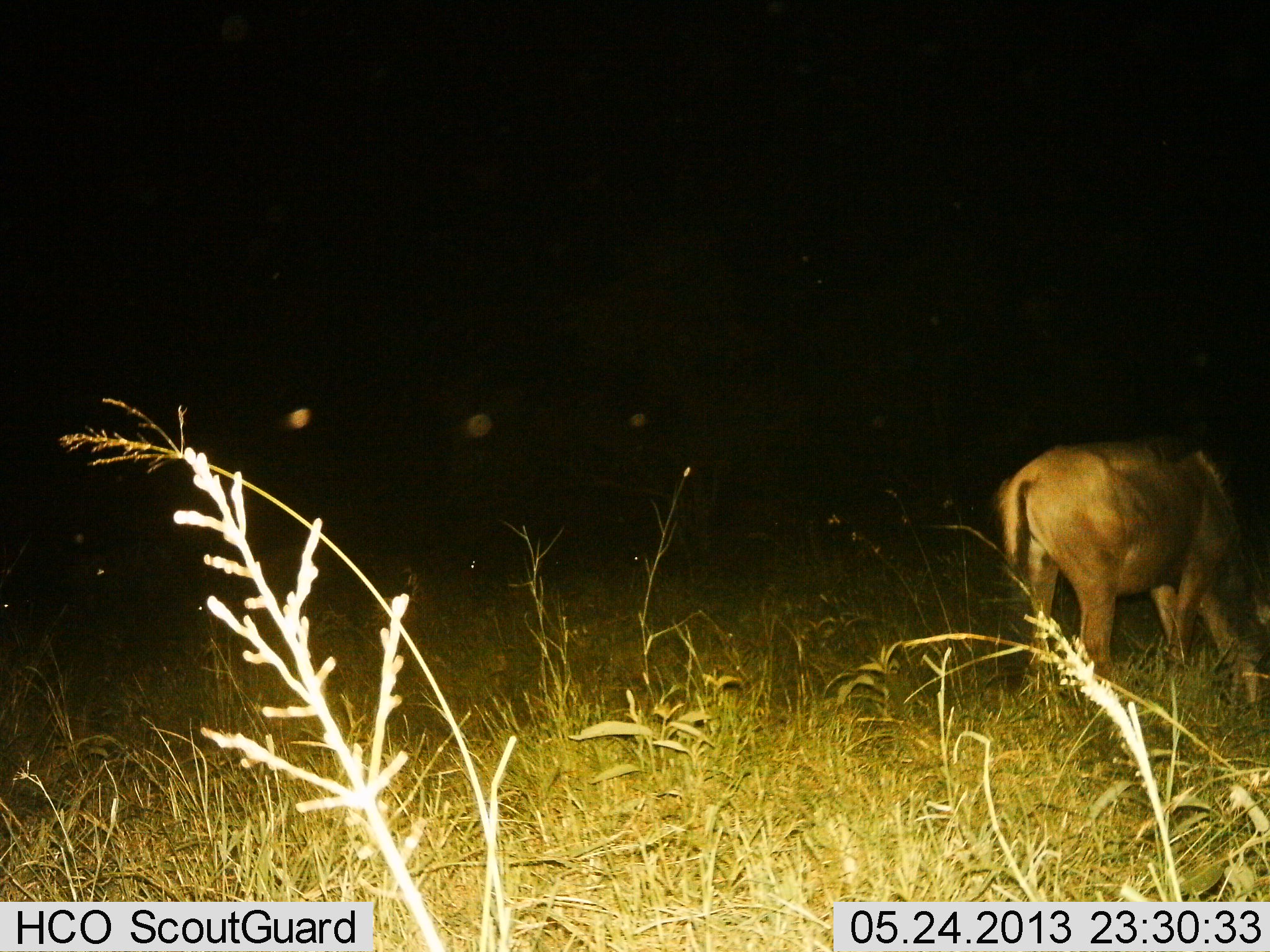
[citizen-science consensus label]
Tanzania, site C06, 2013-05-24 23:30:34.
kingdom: Animalia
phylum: Chordata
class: Mammalia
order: Artiodactyla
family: Bovidae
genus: Connochaetes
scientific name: Connochaetes taurinus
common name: blue wildebeest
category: wildebeest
Wildebeest (blue wildebeest) (Connochaetes taurinus), count 1. Behavior (volunteer vote fractions): standing 10%, resting 0%, moving 0%, interacting 0%. Young present (vote fraction): 0%. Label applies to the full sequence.